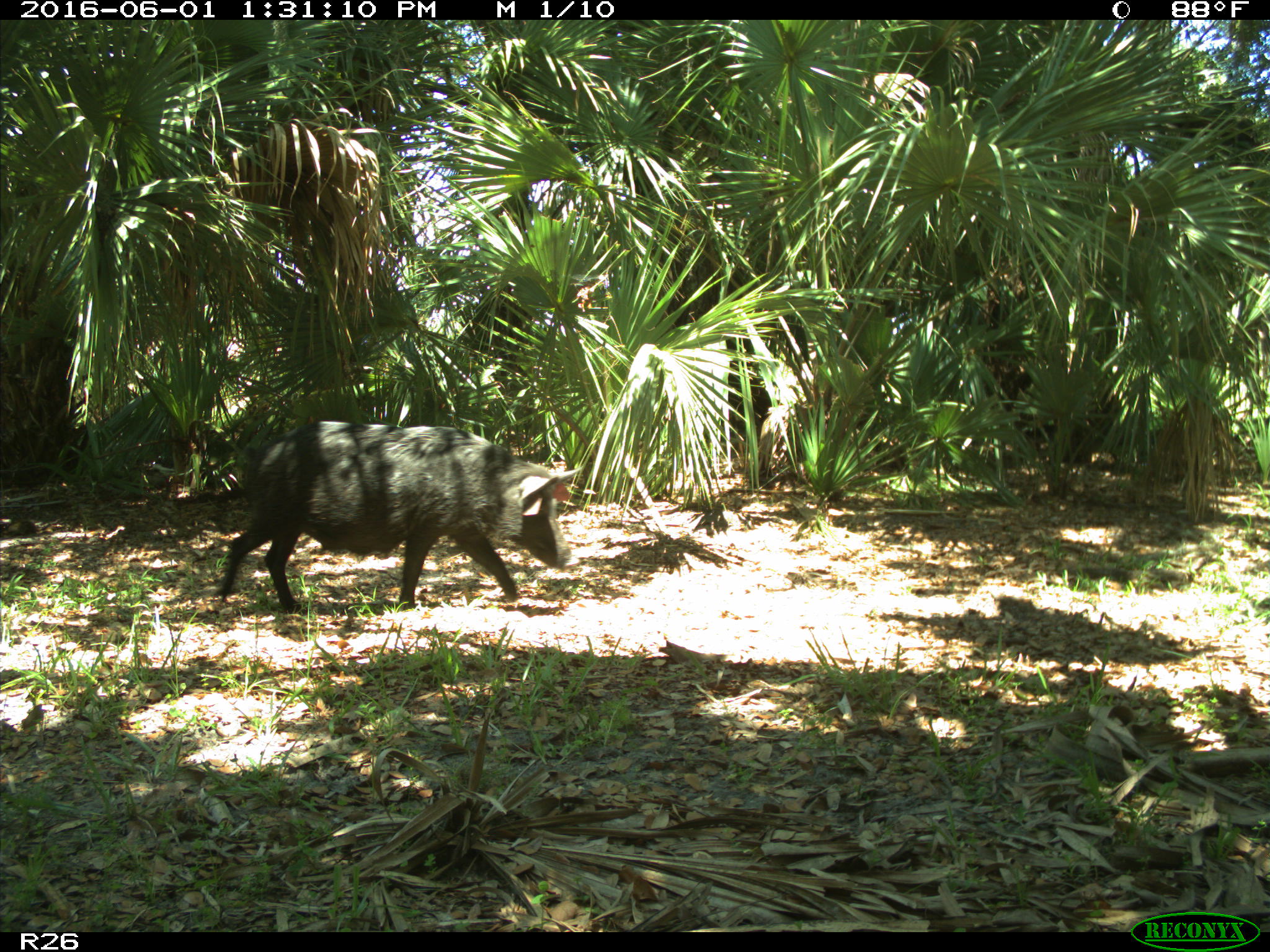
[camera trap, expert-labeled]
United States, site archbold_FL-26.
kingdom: Animalia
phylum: Chordata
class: Mammalia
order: Artiodactyla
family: Suidae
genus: Sus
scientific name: Sus scrofa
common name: wild boar